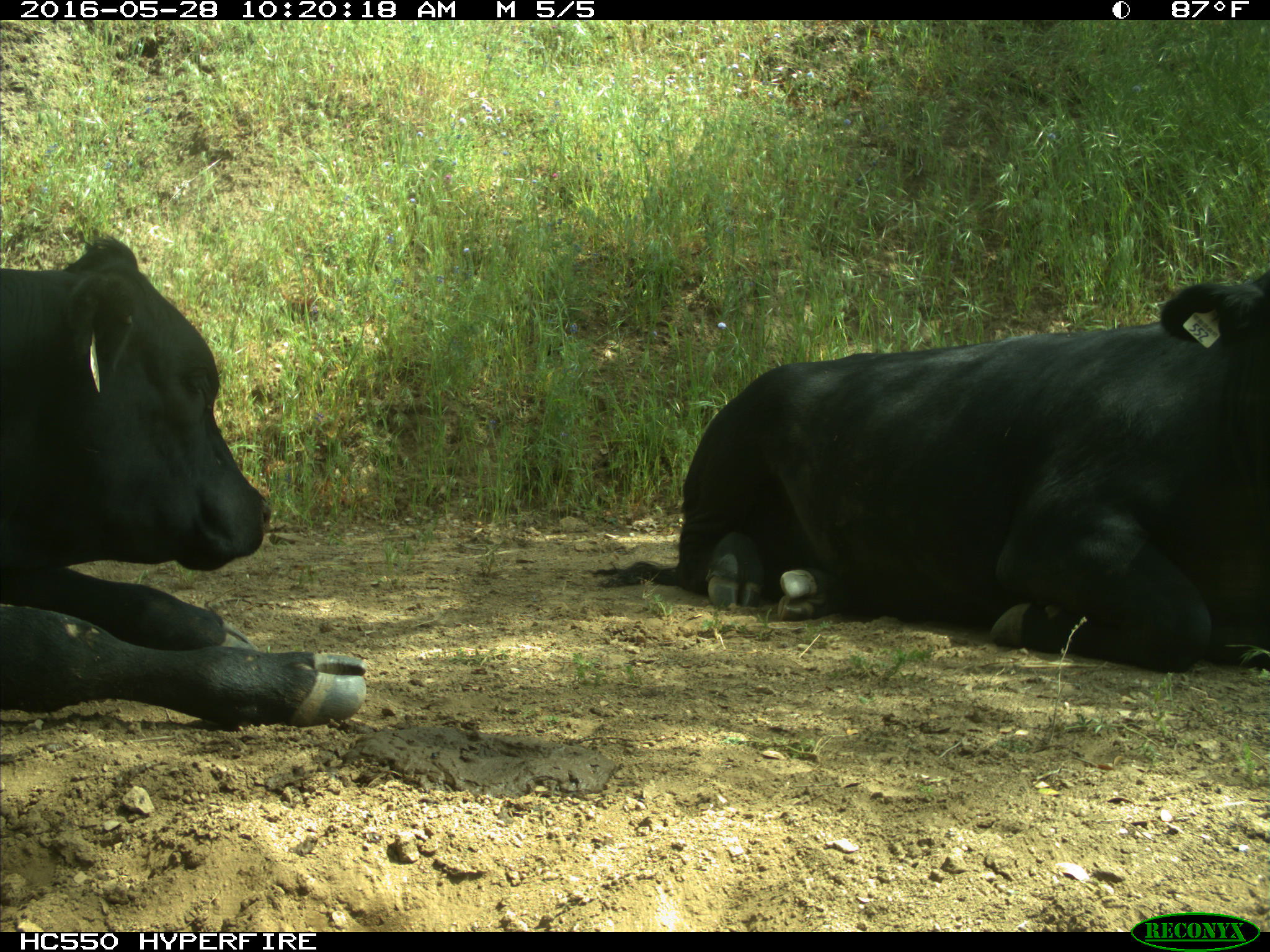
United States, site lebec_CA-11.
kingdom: Animalia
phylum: Chordata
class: Mammalia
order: Artiodactyla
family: Bovidae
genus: Bos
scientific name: Bos taurus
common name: domestic cow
Bos taurus (domestic cow).